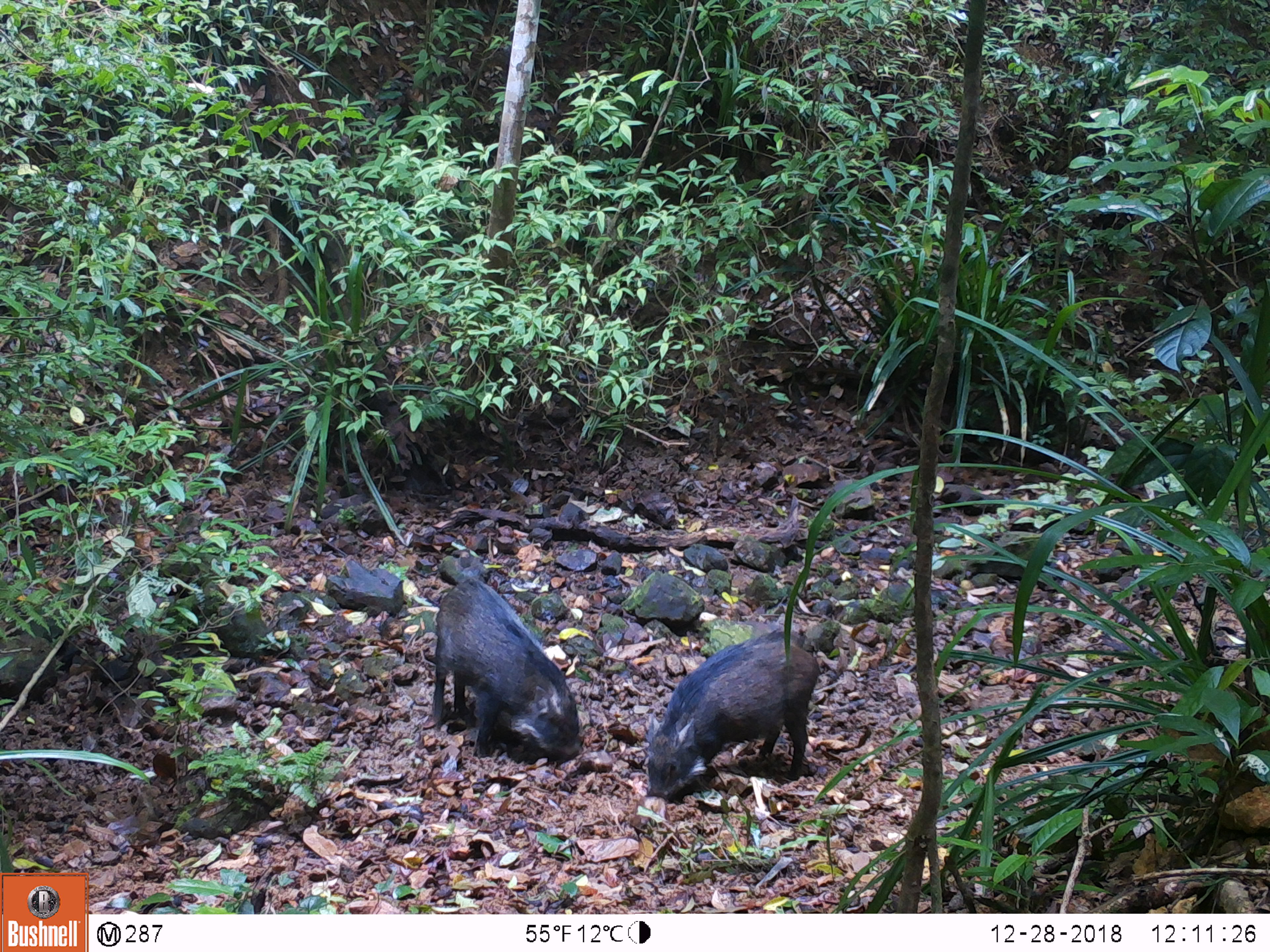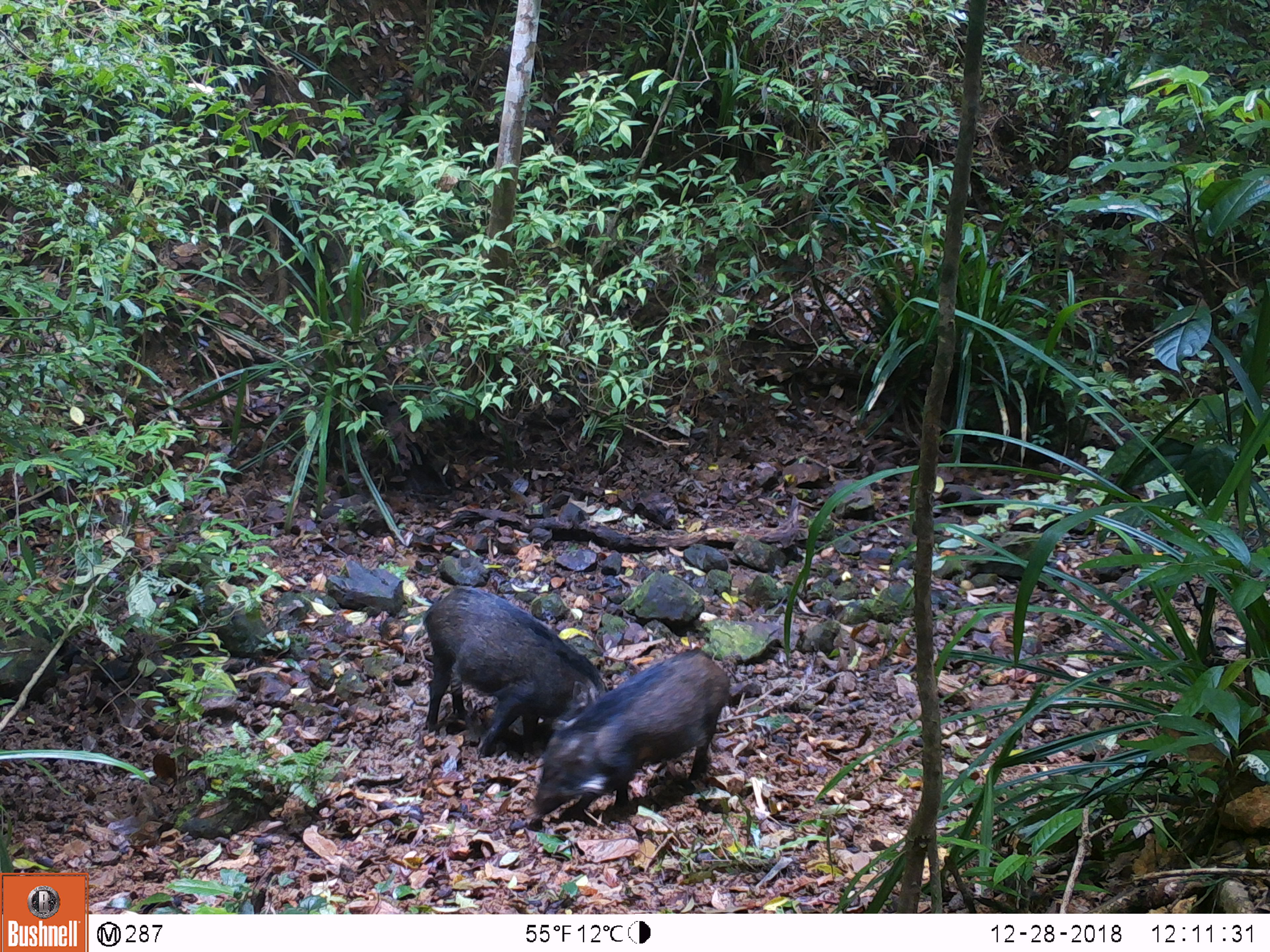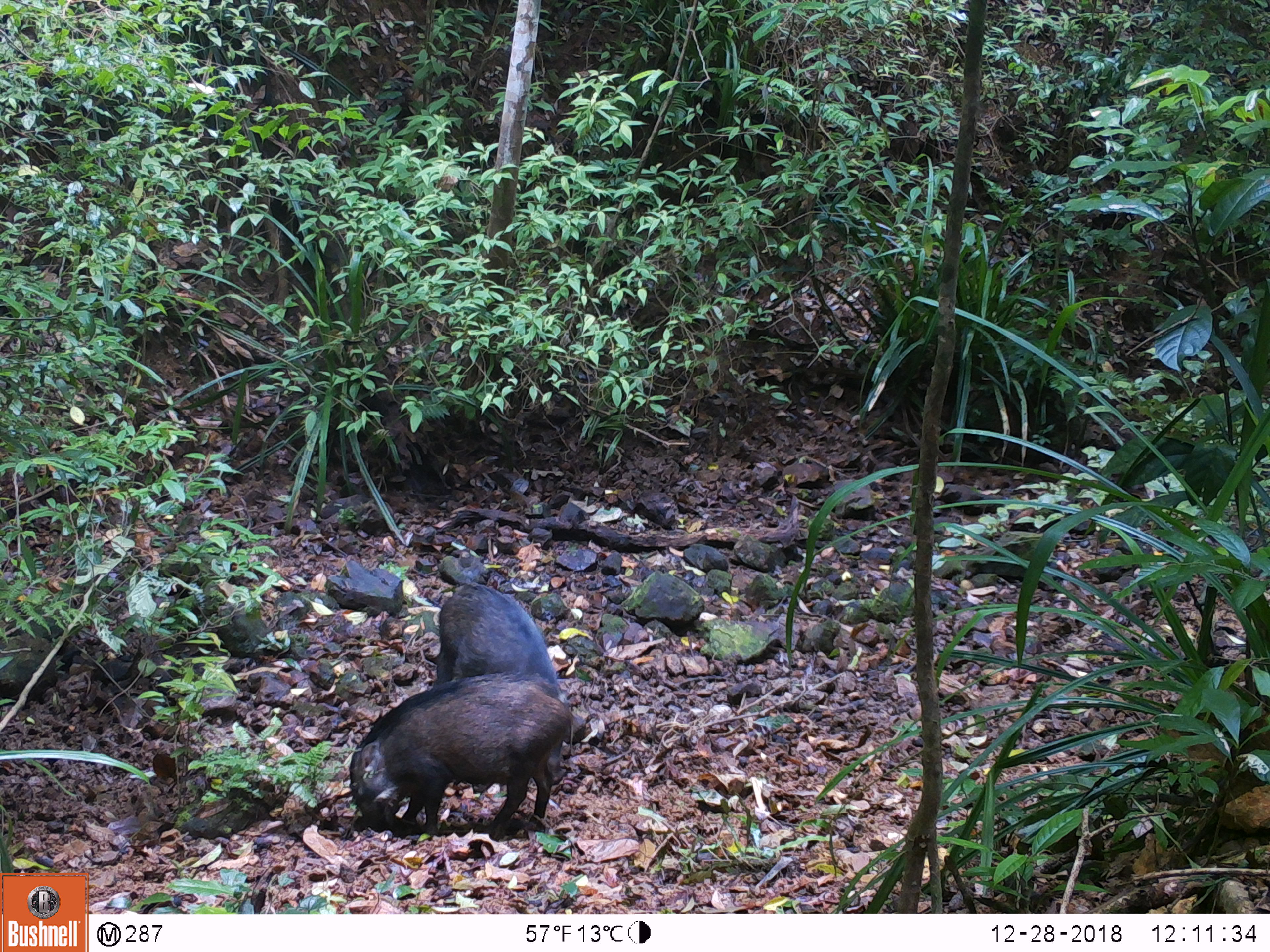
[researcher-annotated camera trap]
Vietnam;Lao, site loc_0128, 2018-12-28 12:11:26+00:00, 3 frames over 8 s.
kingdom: Animalia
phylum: Chordata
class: Mammalia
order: Artiodactyla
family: Suidae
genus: Sus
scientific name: Sus scrofa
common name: eurasian wild pig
Eurasian wild pig (Sus scrofa). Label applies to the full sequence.